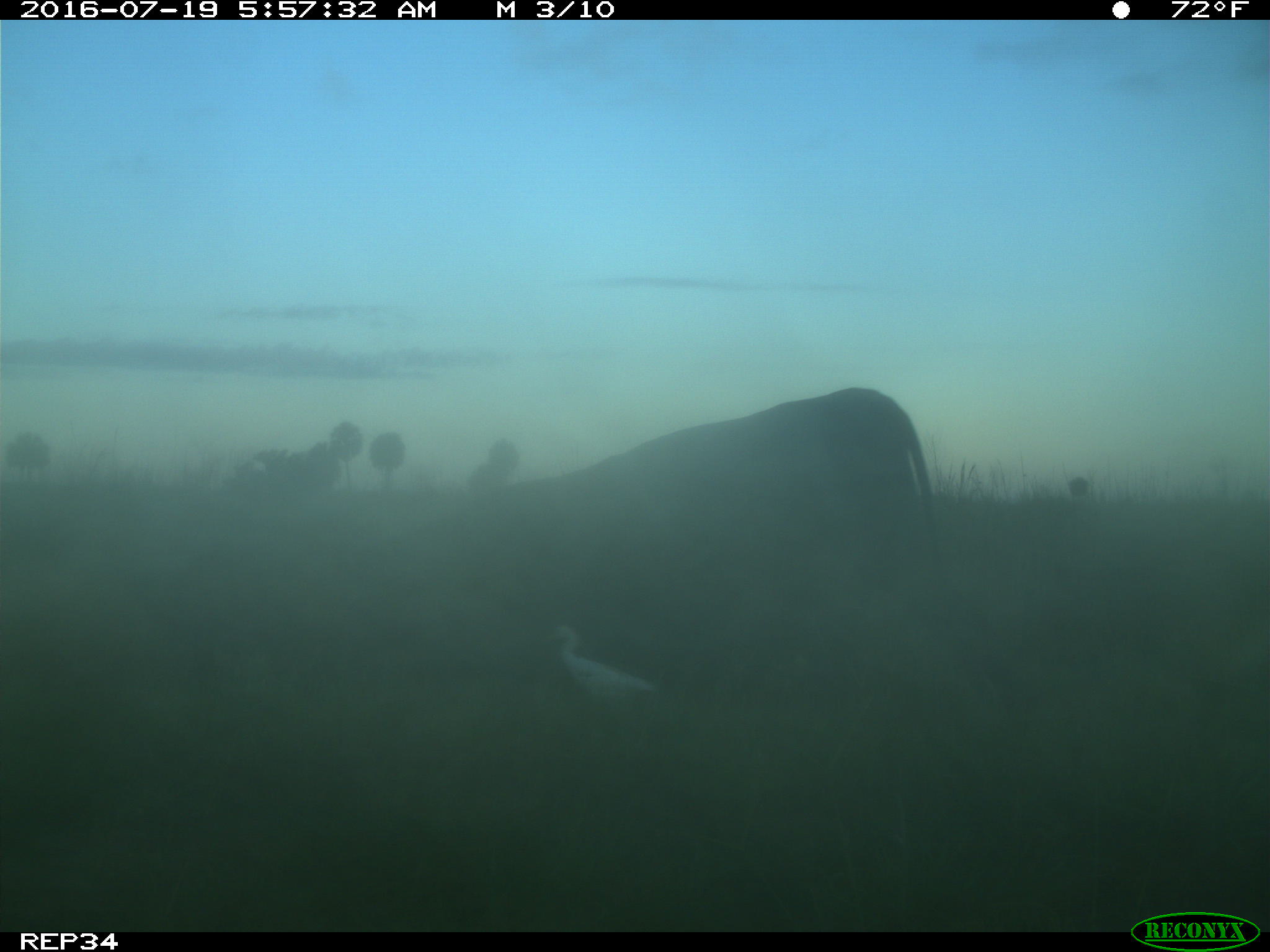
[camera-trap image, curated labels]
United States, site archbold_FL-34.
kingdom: Animalia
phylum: Chordata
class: Mammalia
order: Artiodactyla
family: Bovidae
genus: Bos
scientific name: Bos taurus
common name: domestic cow